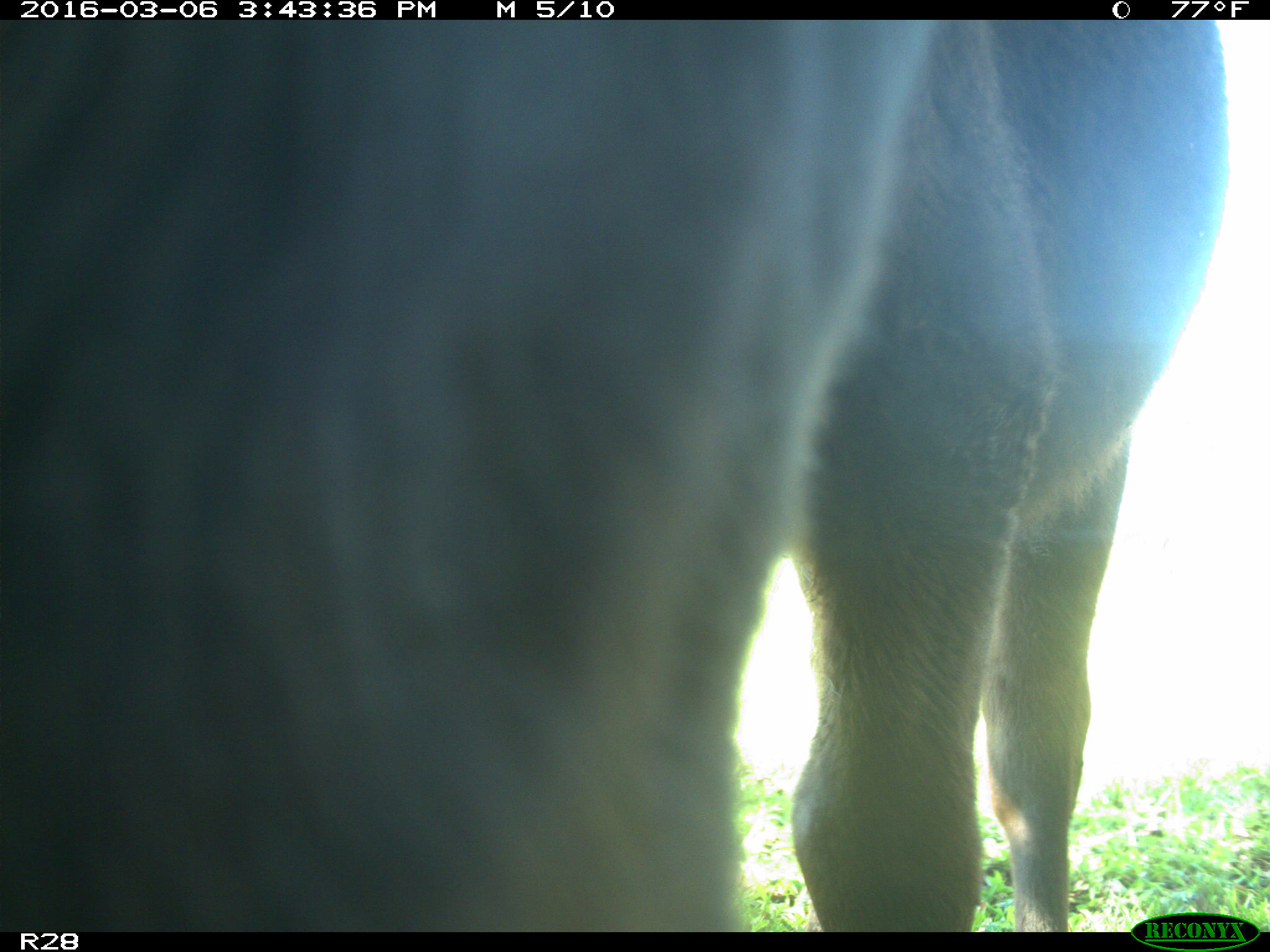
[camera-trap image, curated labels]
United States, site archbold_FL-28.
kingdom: Animalia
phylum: Chordata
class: Mammalia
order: Artiodactyla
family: Bovidae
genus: Bos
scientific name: Bos taurus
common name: domestic cow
Bos taurus (domestic cow).